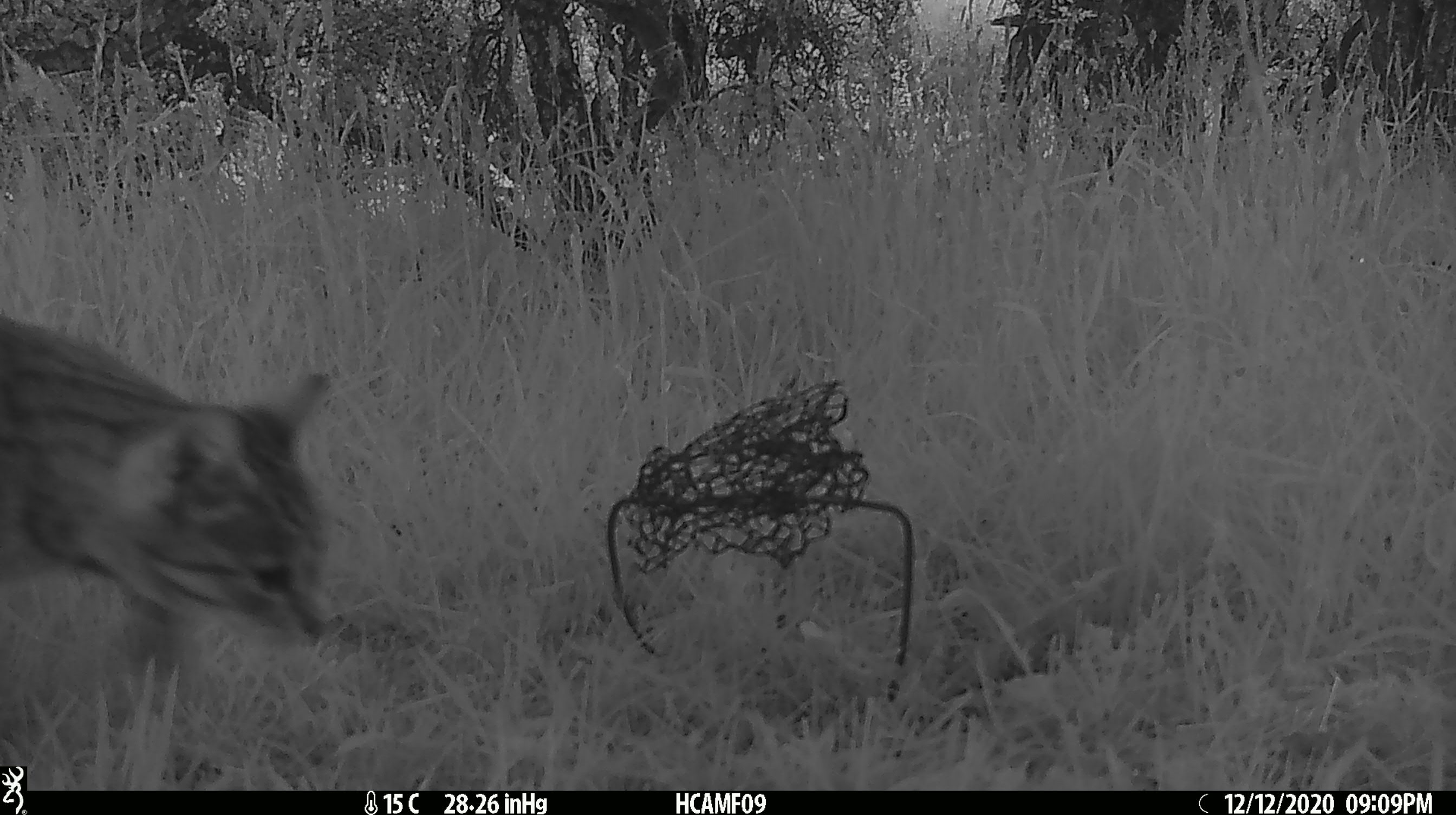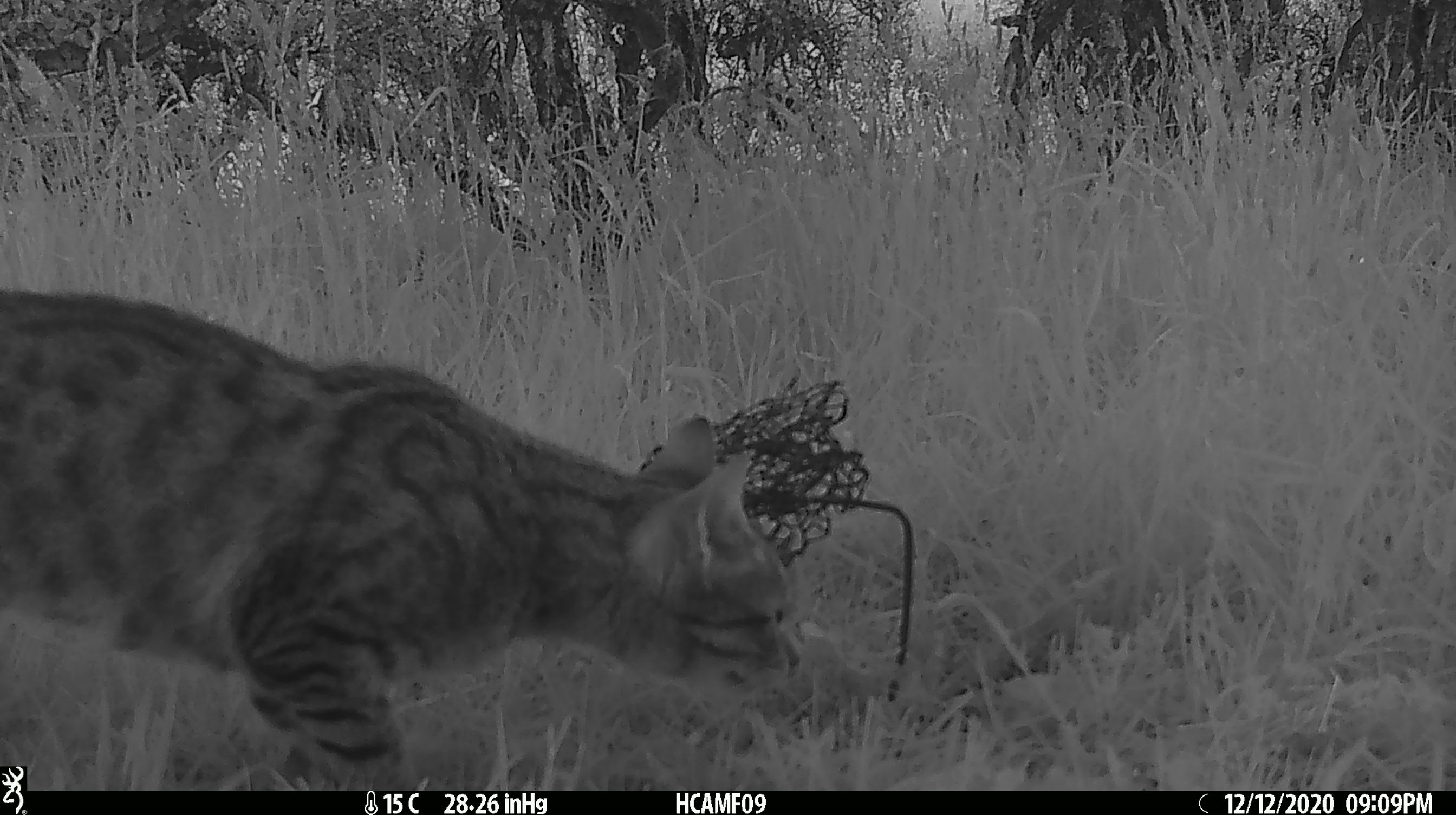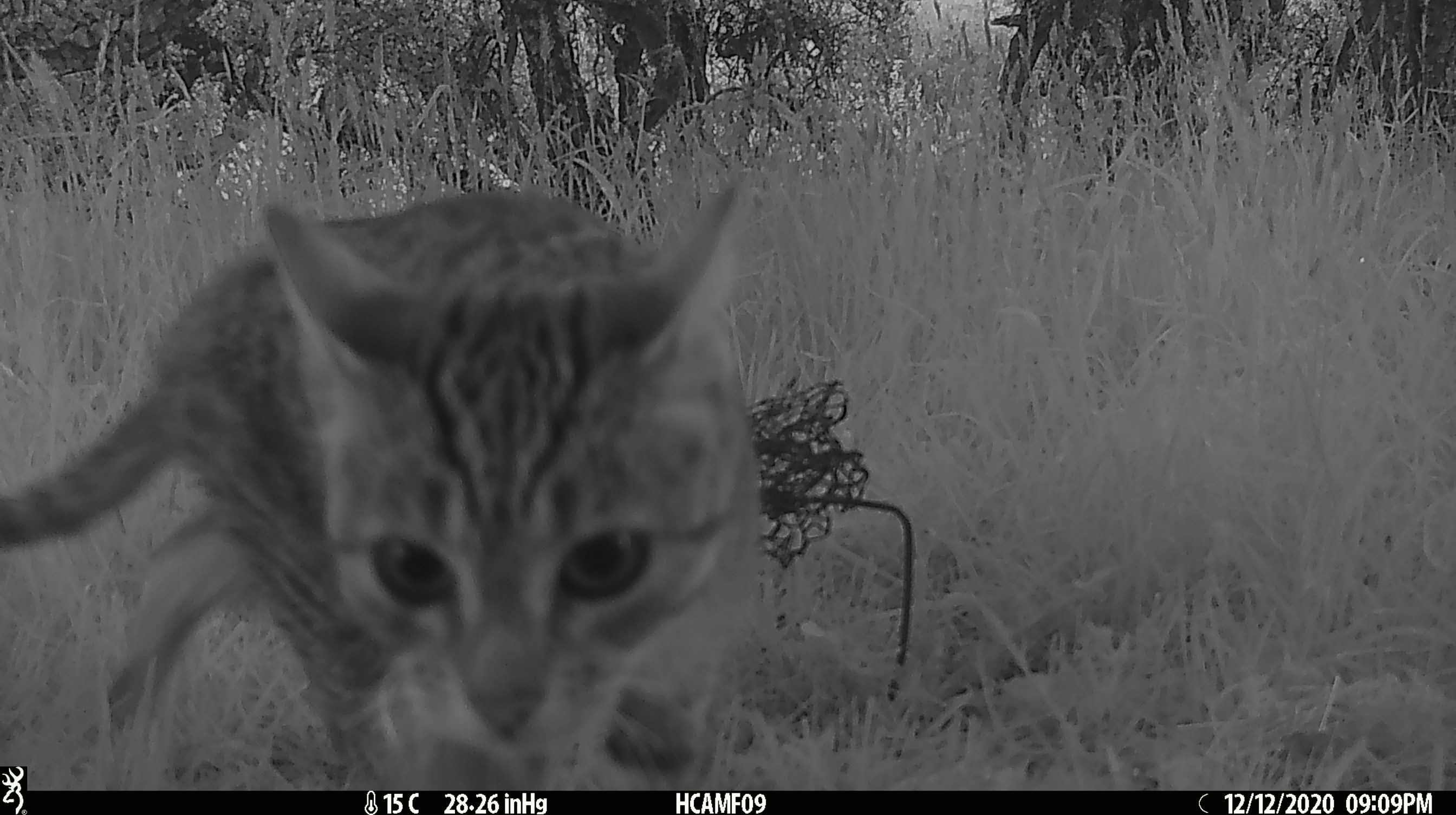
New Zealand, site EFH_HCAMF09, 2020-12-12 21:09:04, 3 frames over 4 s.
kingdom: Animalia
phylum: Chordata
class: Mammalia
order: Carnivora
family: Felidae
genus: Felis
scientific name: Felis catus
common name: domestic cat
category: cat